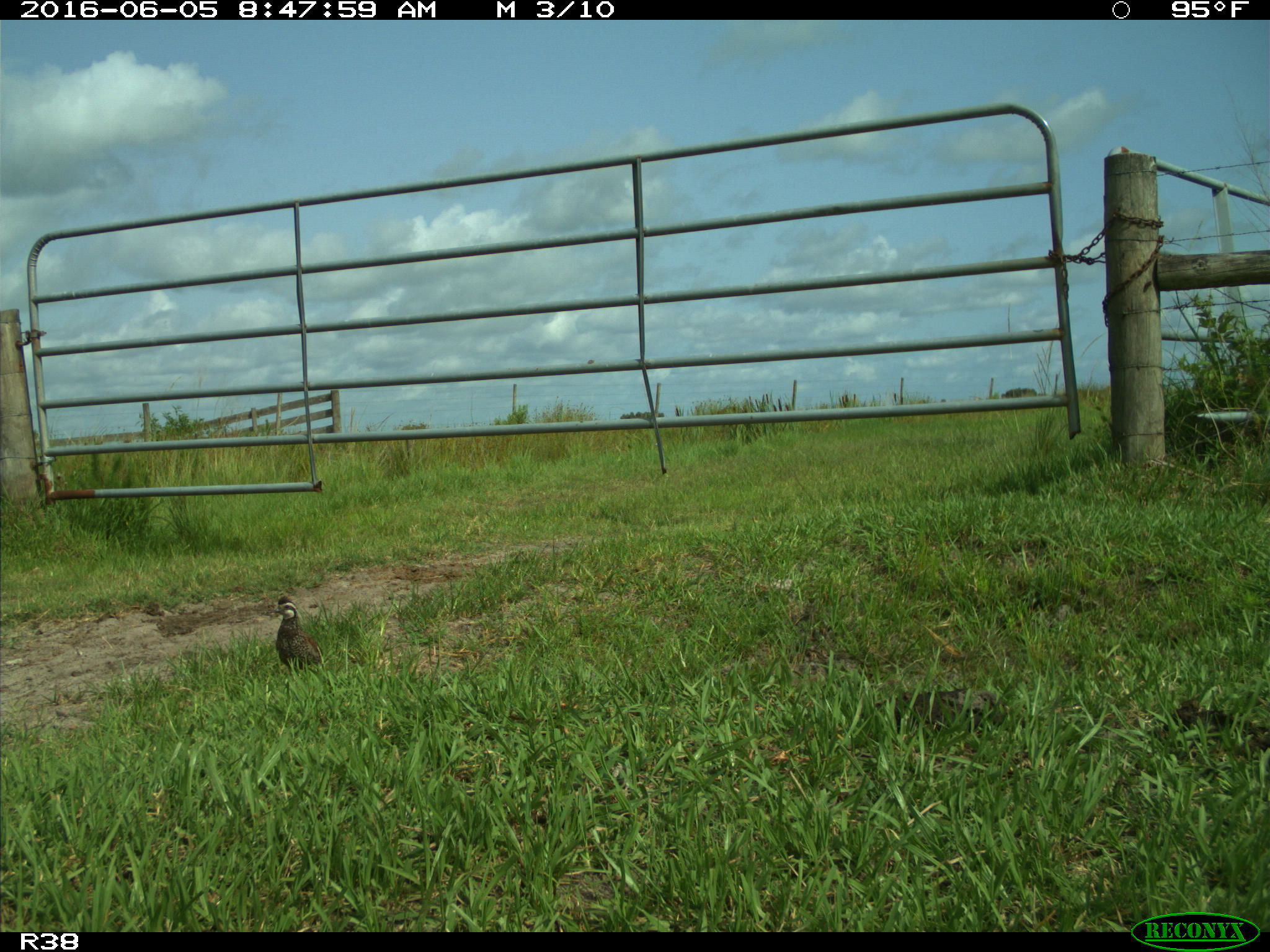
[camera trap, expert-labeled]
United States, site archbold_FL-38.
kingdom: Animalia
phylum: Chordata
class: Aves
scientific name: Aves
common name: birds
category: unidentified bird